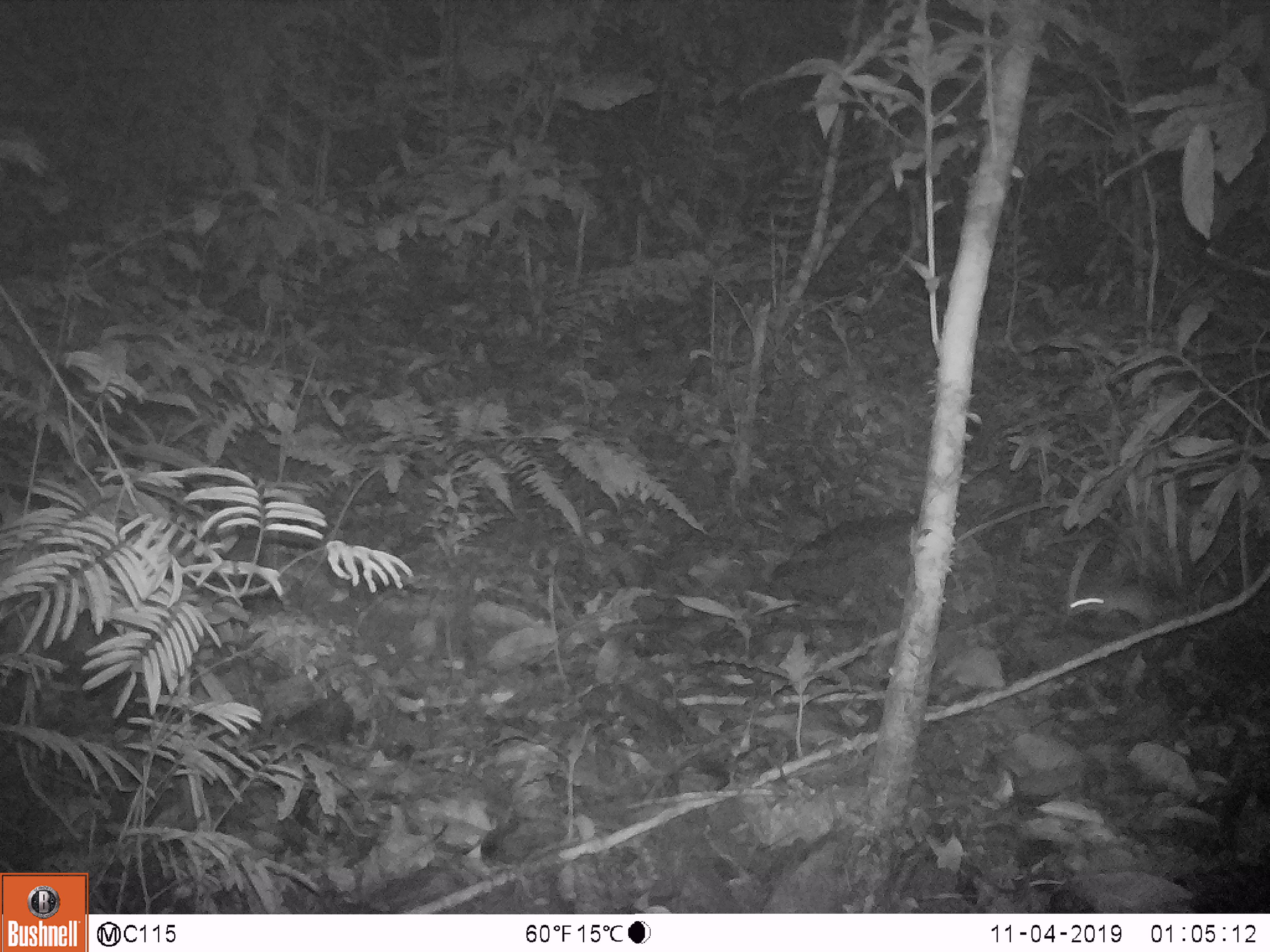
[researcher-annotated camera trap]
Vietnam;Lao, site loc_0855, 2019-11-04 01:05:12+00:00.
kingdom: Animalia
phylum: Chordata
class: Mammalia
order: Rodentia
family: Muridae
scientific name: Muridae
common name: old-world mice and rats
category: unidentified murid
Unidentified murid (old-world mice and rats) (Muridae). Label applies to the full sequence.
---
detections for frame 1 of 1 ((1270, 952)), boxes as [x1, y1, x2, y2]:
unidentified murid: [1065, 581, 1186, 627]